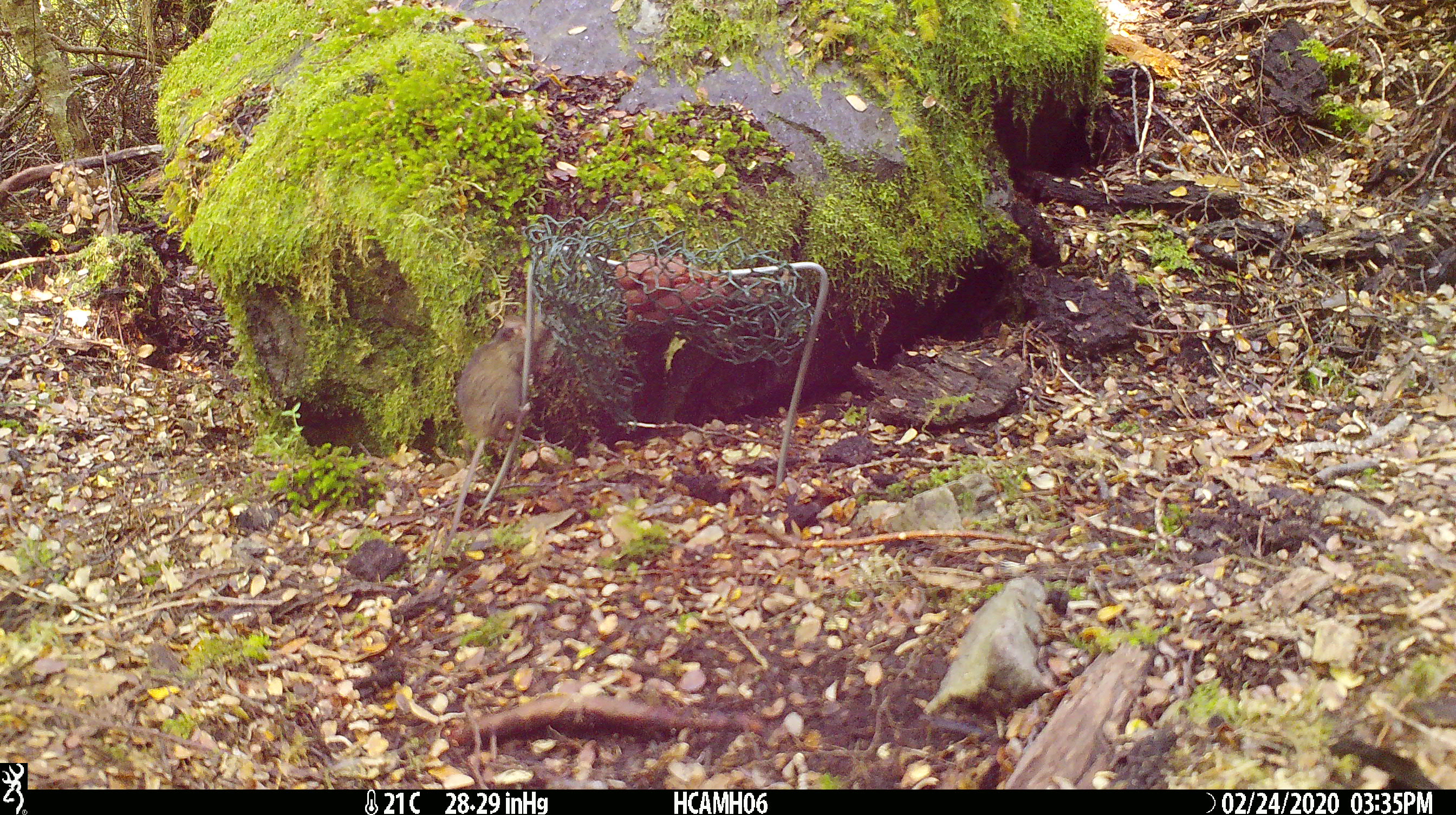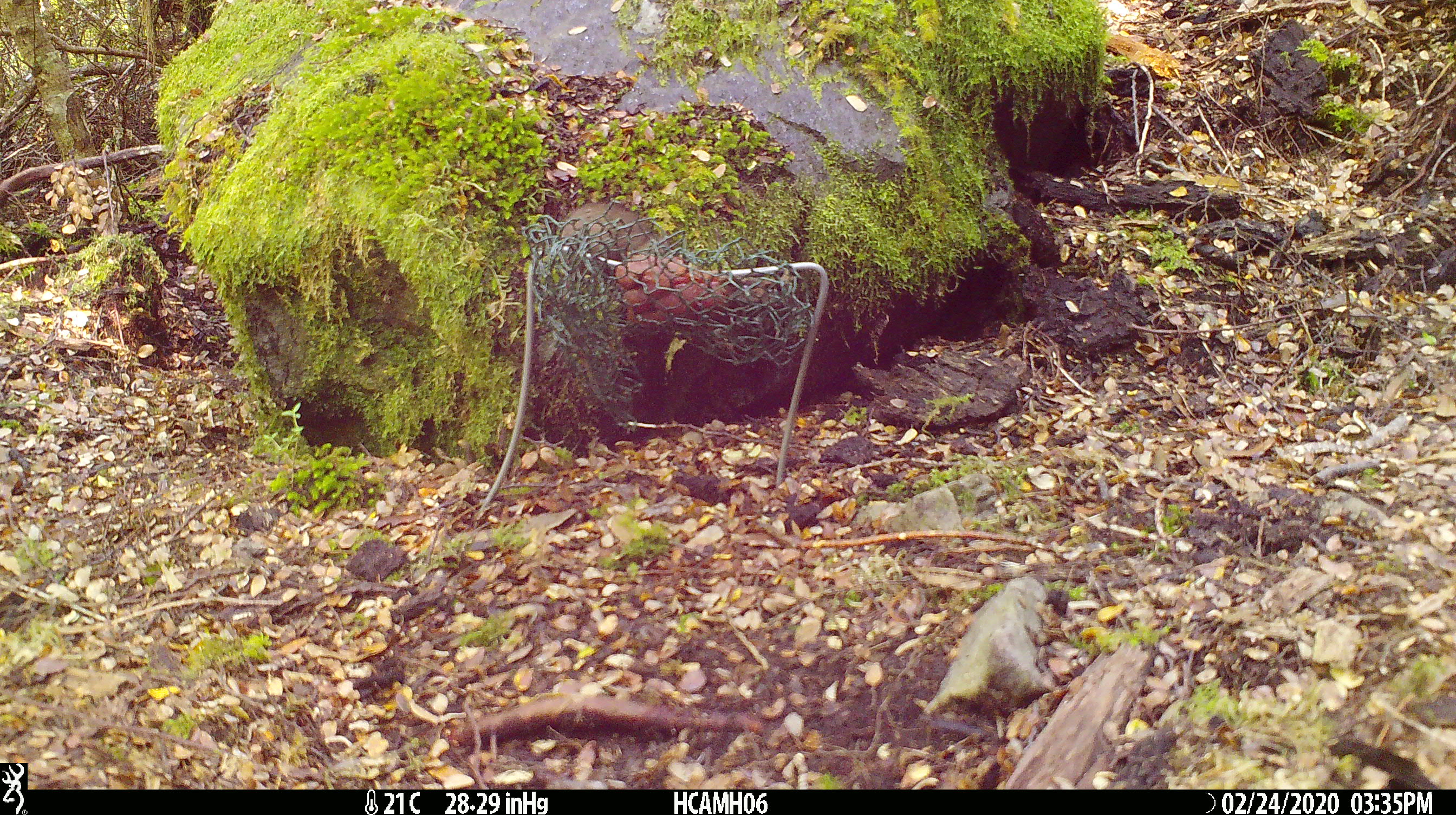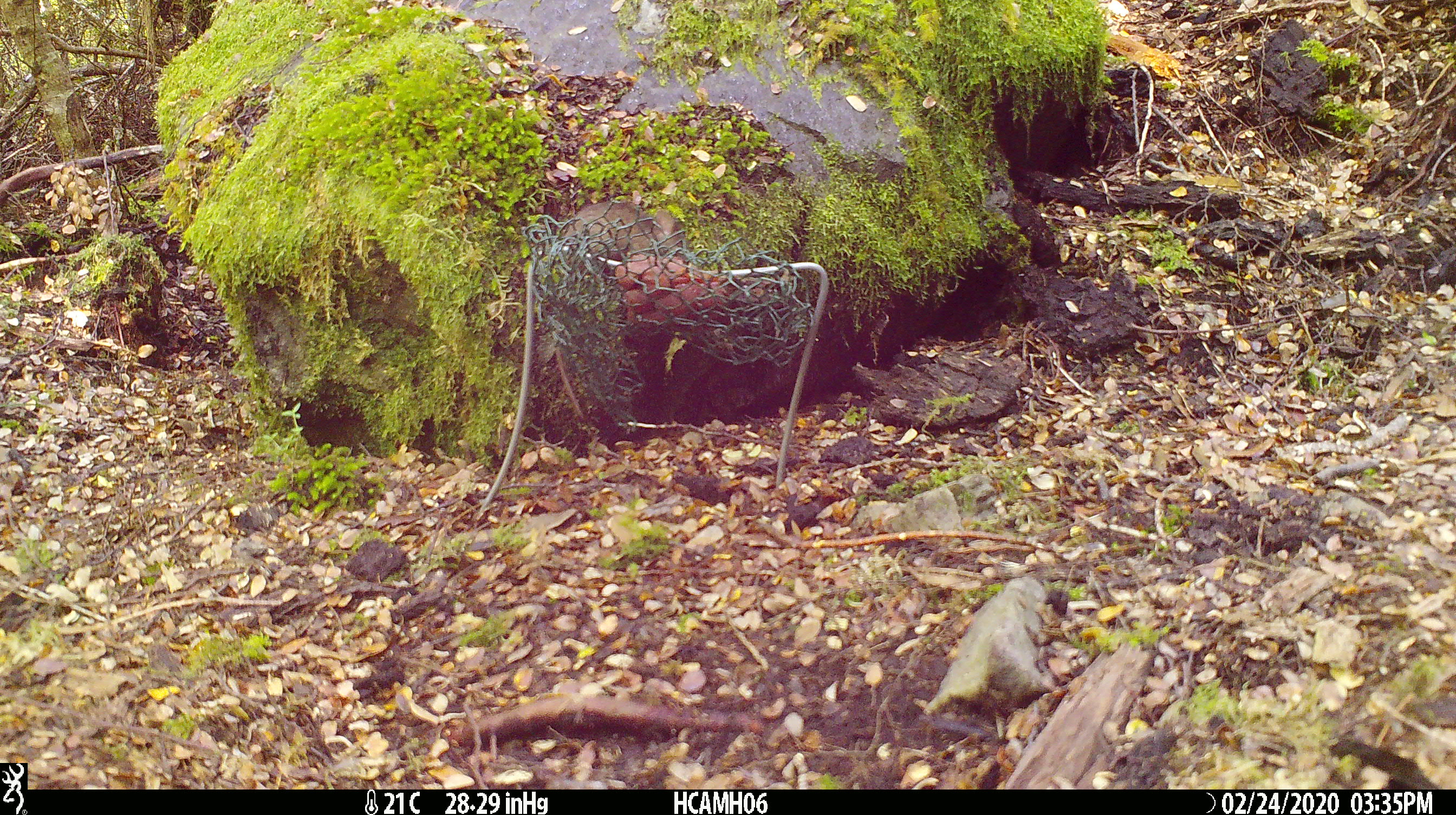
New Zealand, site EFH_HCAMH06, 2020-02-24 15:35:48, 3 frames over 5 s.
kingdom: Animalia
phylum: Chordata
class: Mammalia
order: Rodentia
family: Muridae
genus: Mus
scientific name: Mus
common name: mouse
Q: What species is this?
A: Mouse (Mus).